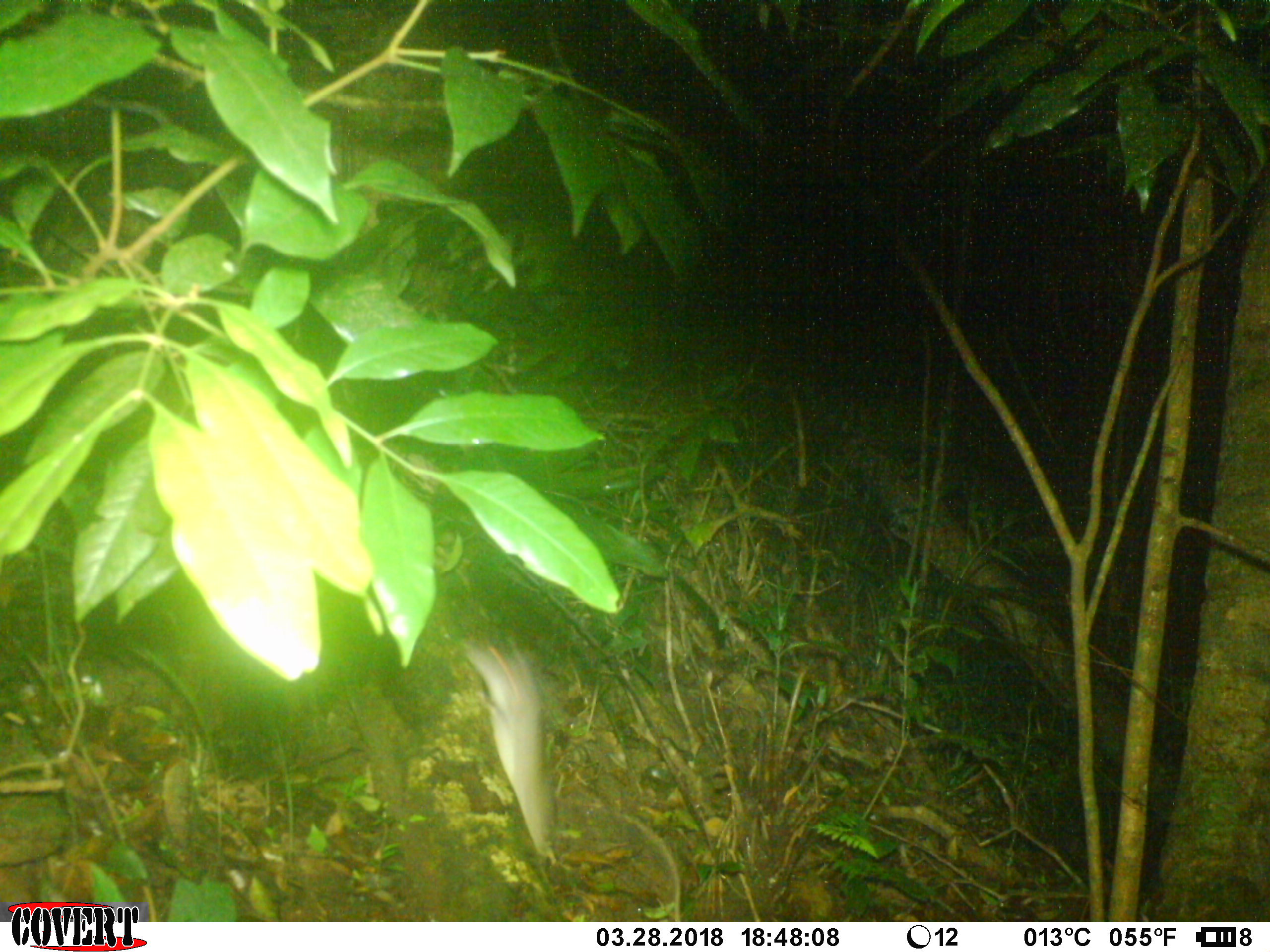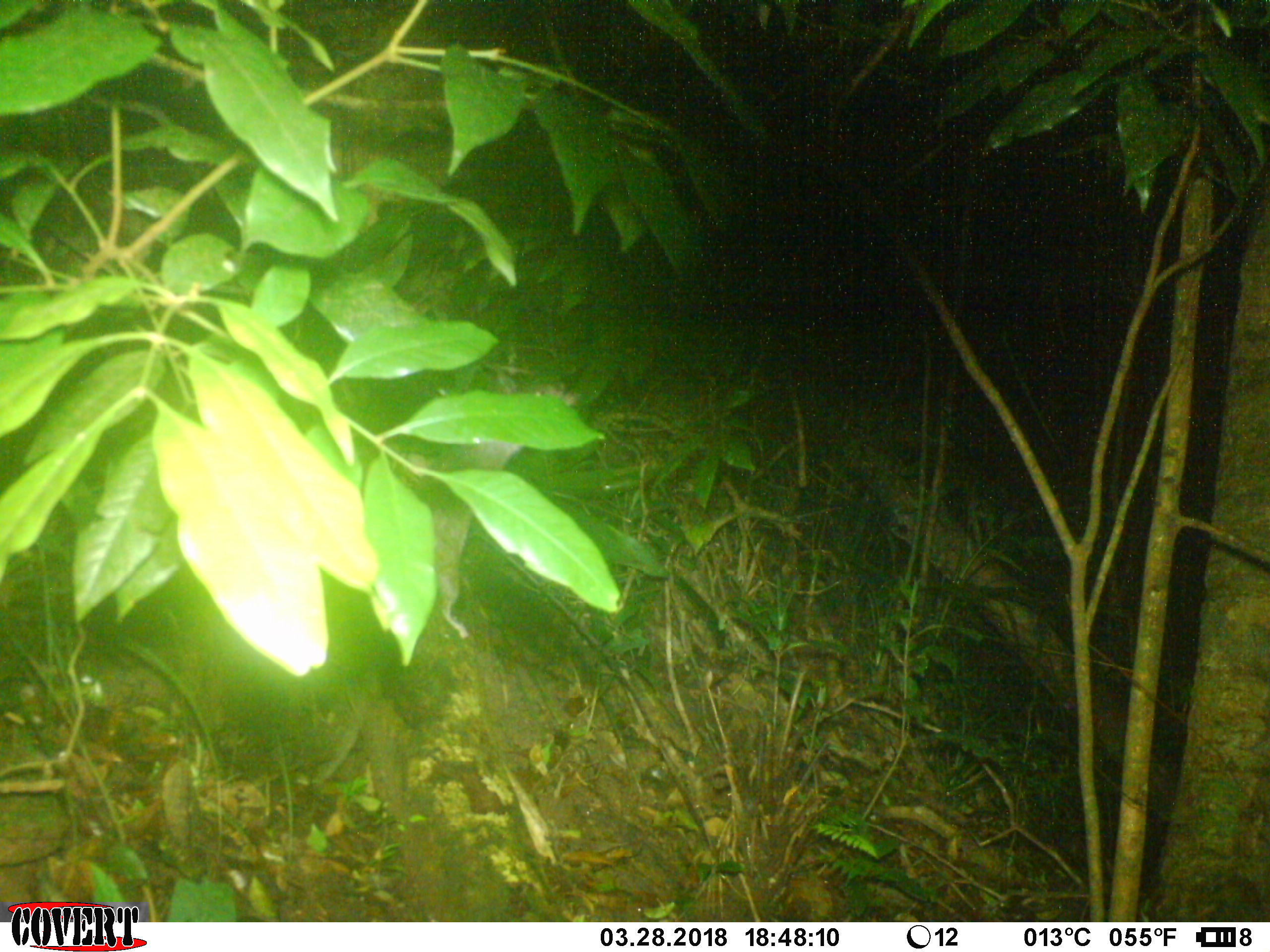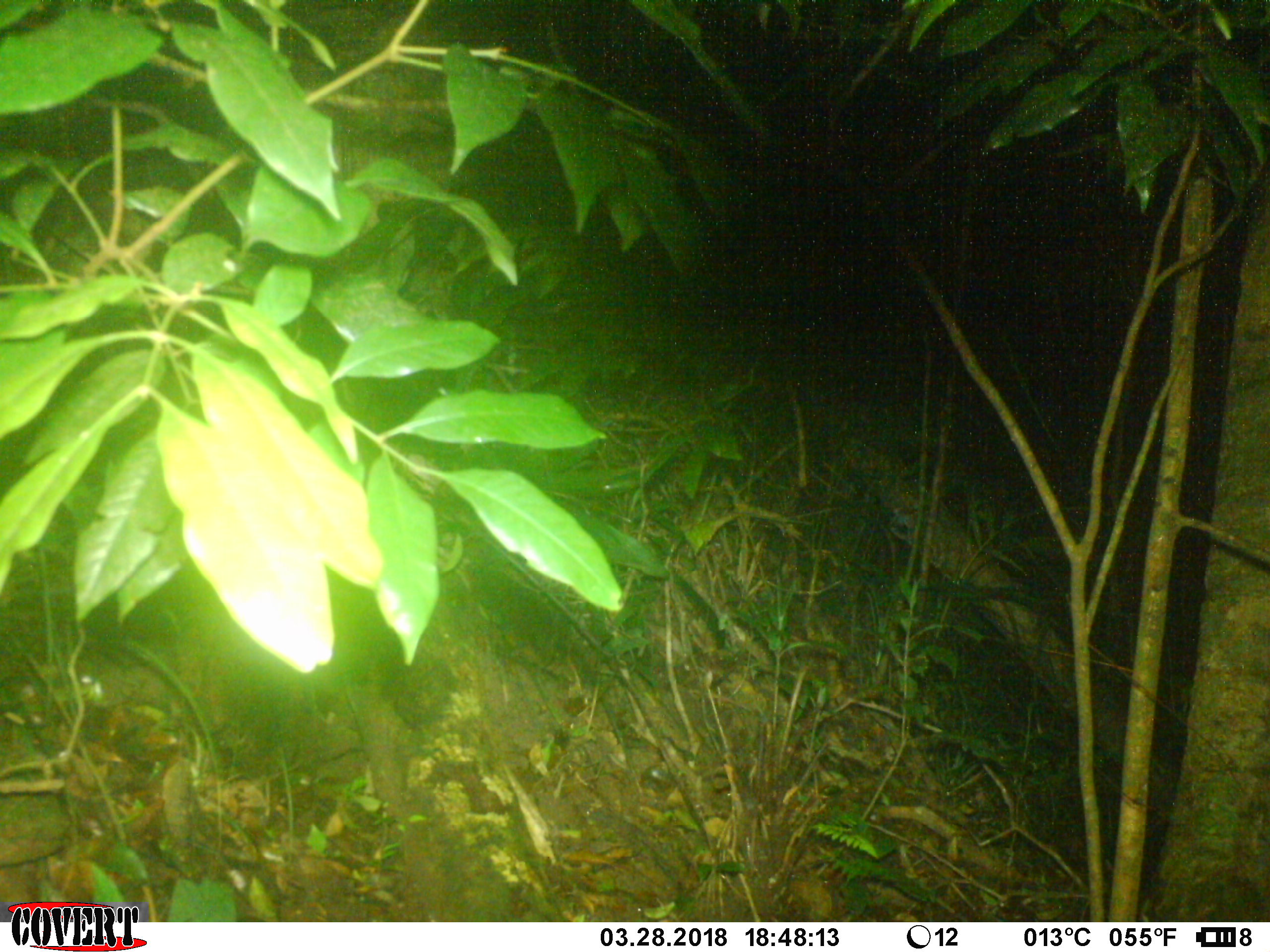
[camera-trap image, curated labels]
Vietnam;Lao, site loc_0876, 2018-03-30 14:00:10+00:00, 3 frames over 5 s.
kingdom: Animalia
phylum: Chordata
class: Mammalia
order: Rodentia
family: Muridae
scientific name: Muridae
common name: old-world mice and rats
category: unidentified murid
Unidentified murid (old-world mice and rats) (Muridae). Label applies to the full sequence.